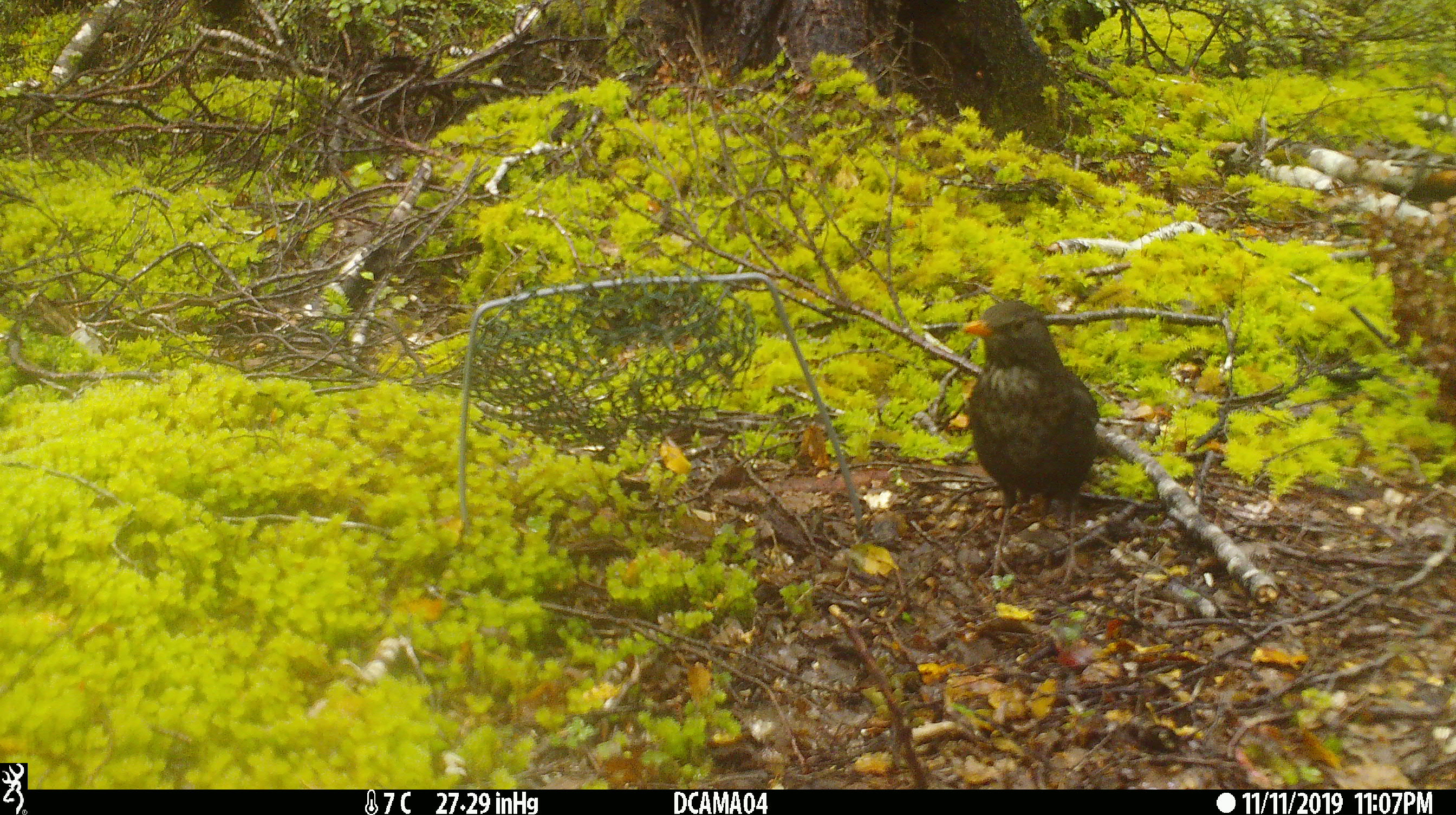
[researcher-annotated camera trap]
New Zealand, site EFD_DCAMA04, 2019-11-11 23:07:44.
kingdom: Animalia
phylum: Chordata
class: Aves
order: Passeriformes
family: Turdidae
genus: Turdus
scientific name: Turdus merula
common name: eurasian blackbird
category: blackbird